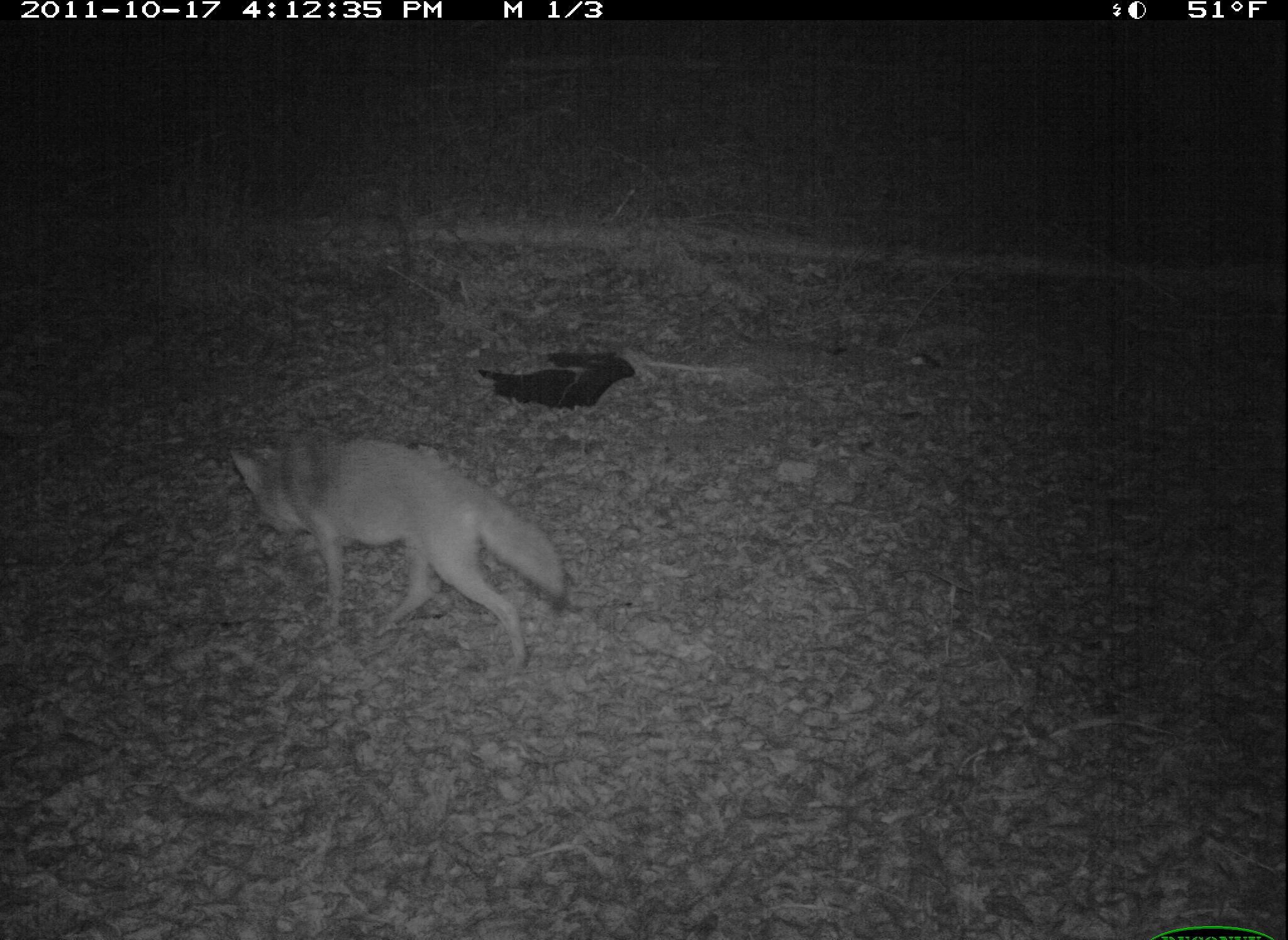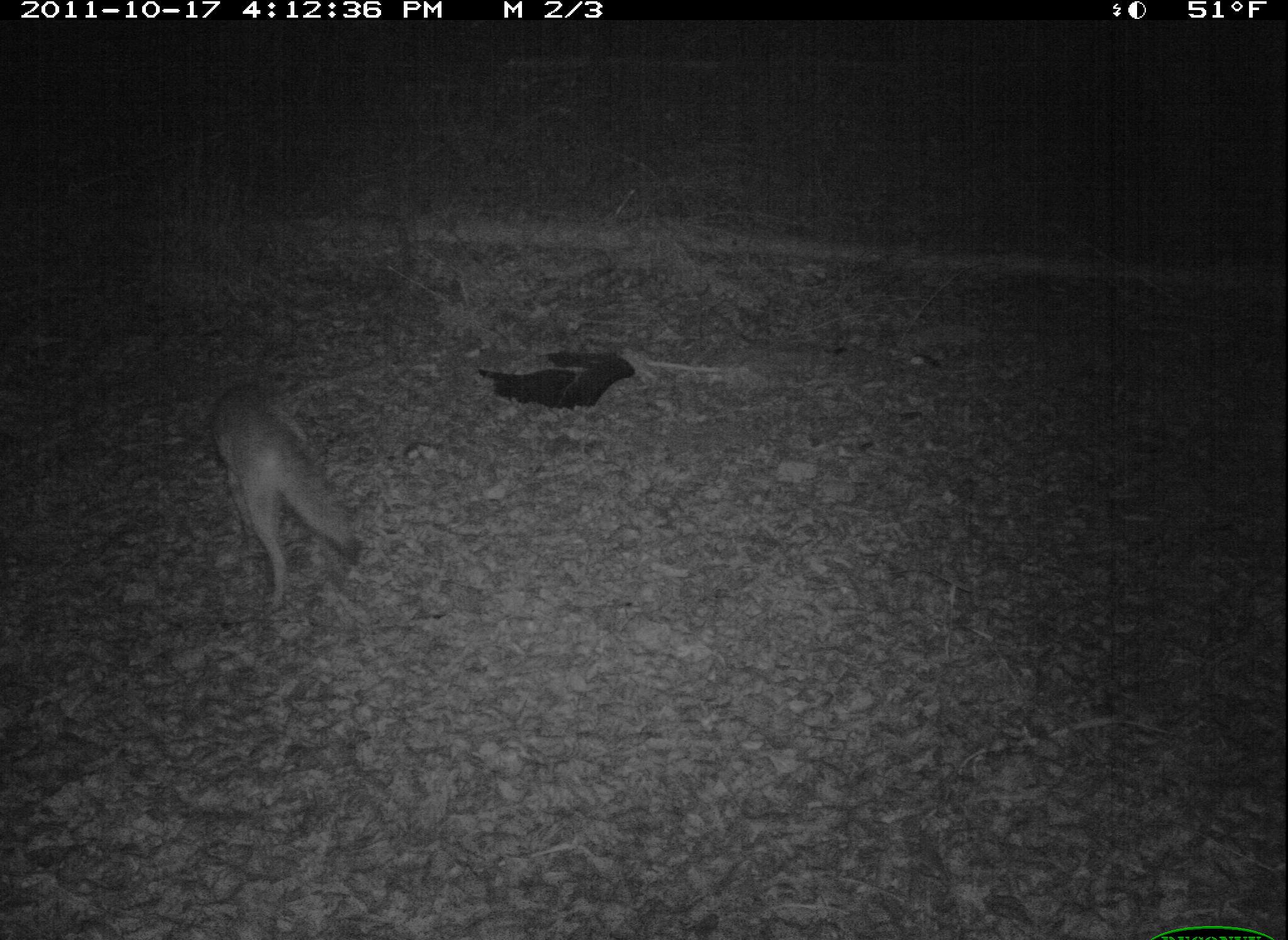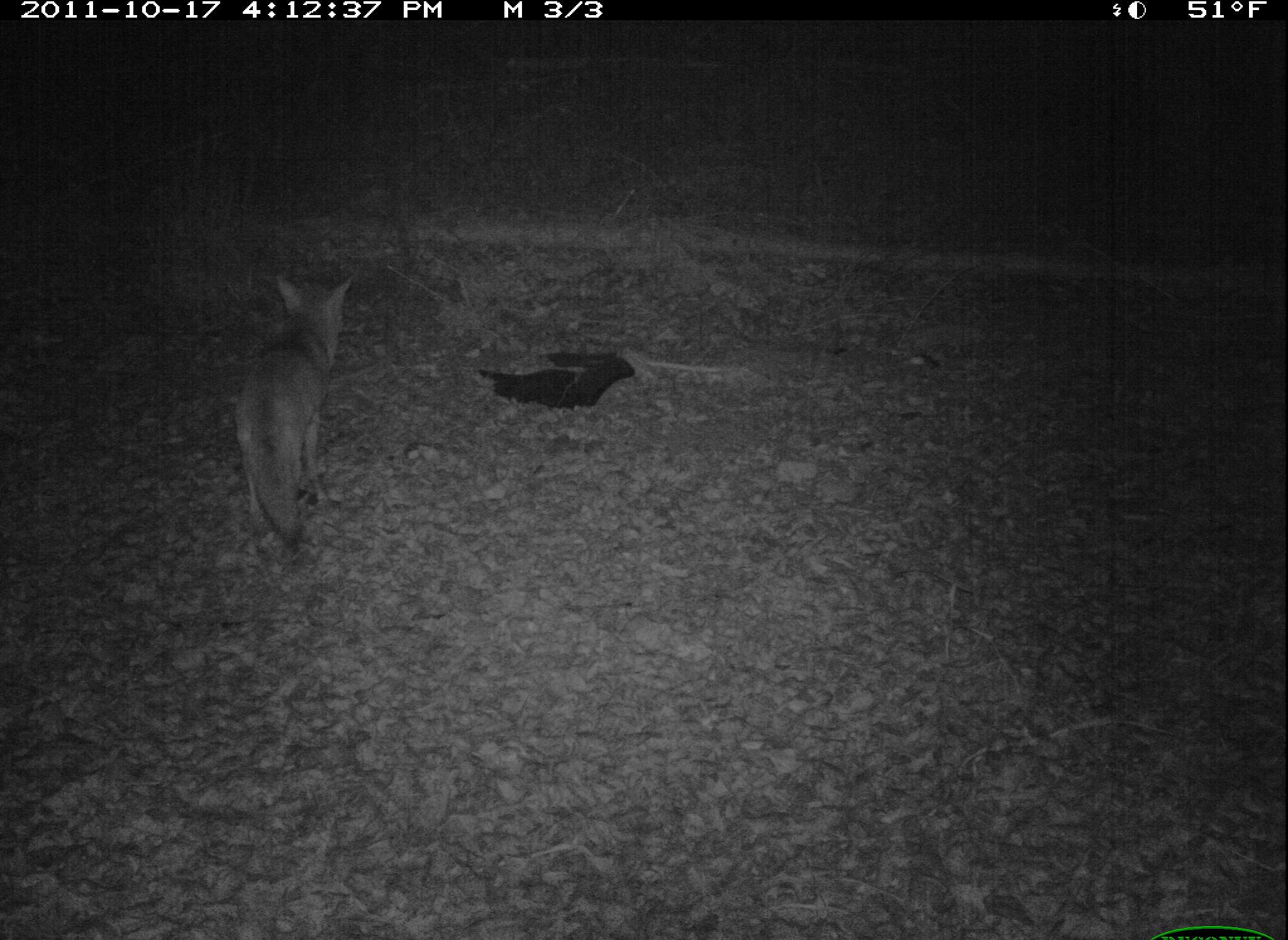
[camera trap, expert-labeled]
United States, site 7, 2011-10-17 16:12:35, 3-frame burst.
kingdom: Animalia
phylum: Chordata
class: Mammalia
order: Carnivora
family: Canidae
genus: Canis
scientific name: Canis latrans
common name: coyote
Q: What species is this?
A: Coyote (Canis latrans).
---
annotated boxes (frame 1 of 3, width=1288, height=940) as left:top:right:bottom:
coyote: 224:435:581:678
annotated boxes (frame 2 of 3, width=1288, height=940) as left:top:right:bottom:
coyote: 201:383:370:615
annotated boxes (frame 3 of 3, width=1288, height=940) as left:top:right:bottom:
coyote: 229:271:365:567